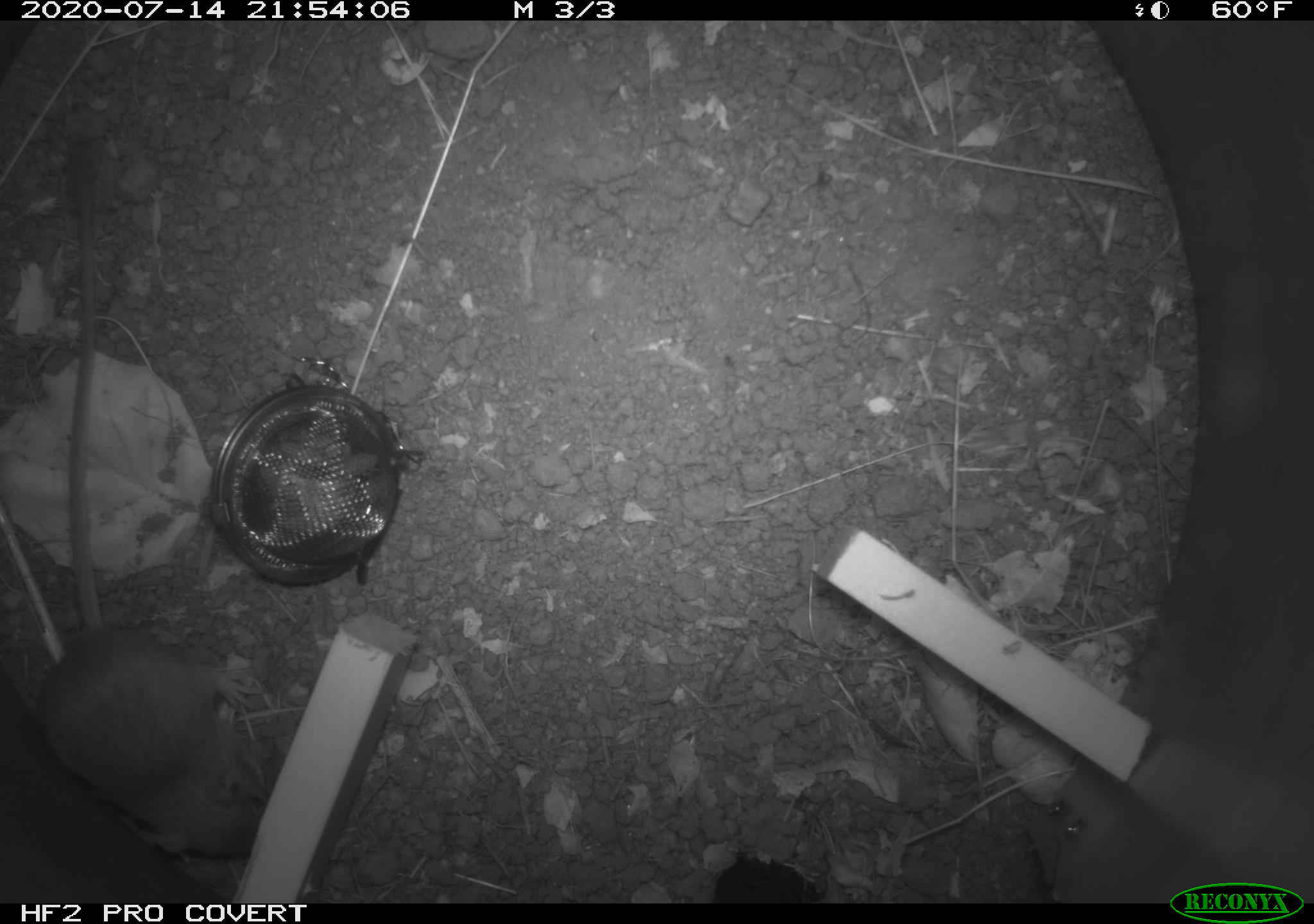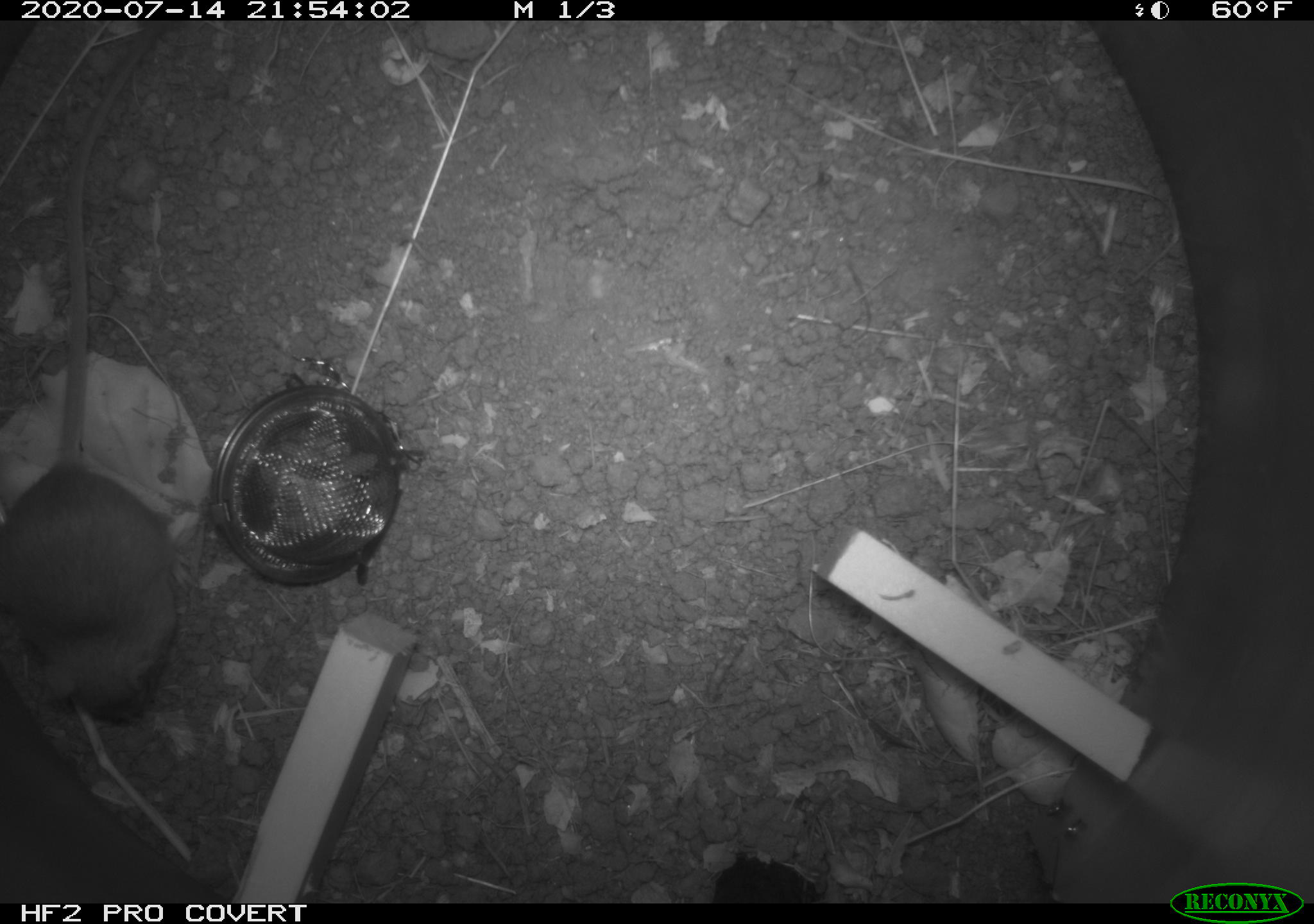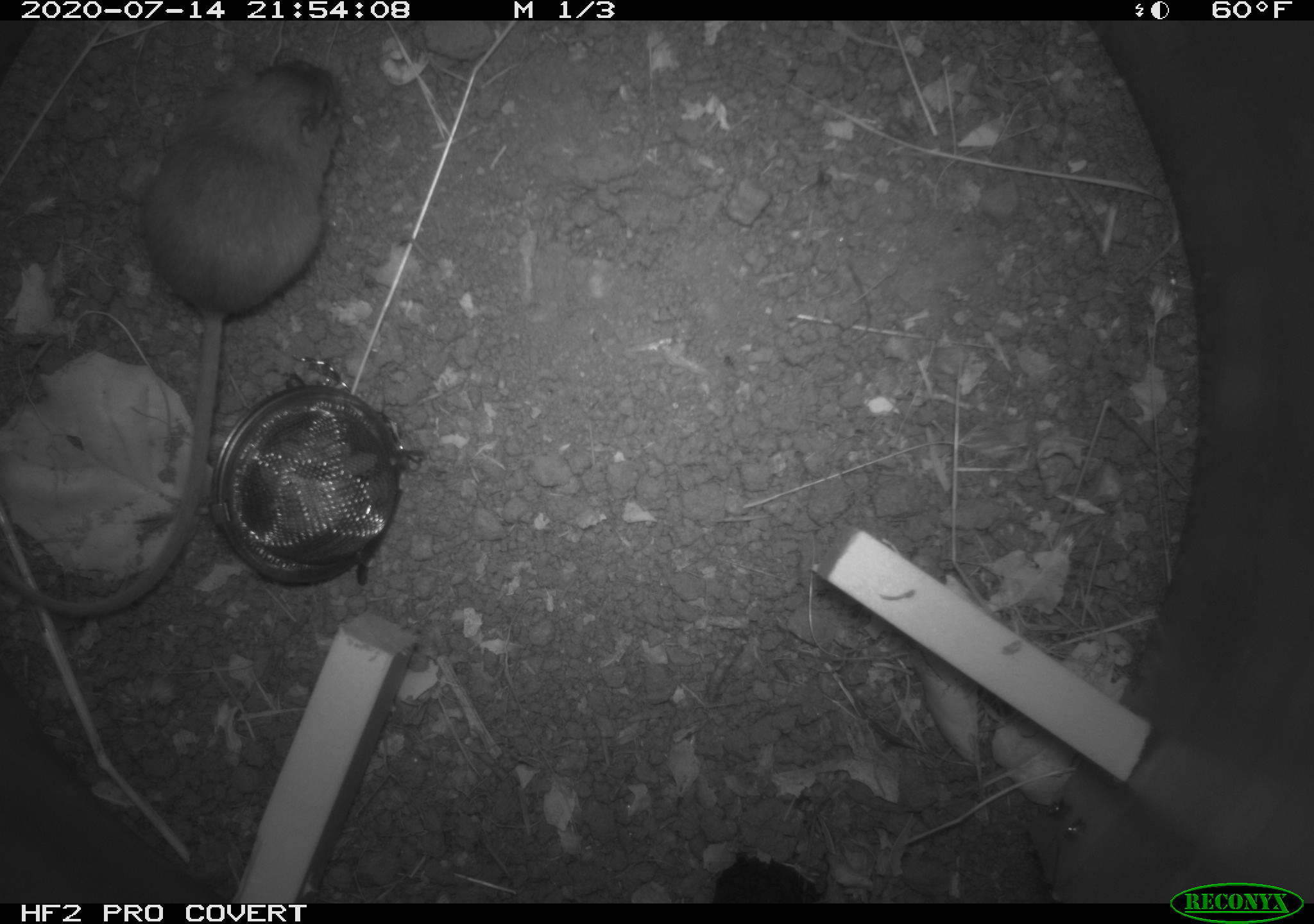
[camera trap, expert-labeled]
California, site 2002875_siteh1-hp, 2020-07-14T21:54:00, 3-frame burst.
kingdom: Animalia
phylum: Chordata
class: Mammalia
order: Rodentia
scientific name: Rodentia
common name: rodent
Rodent (Rodentia).